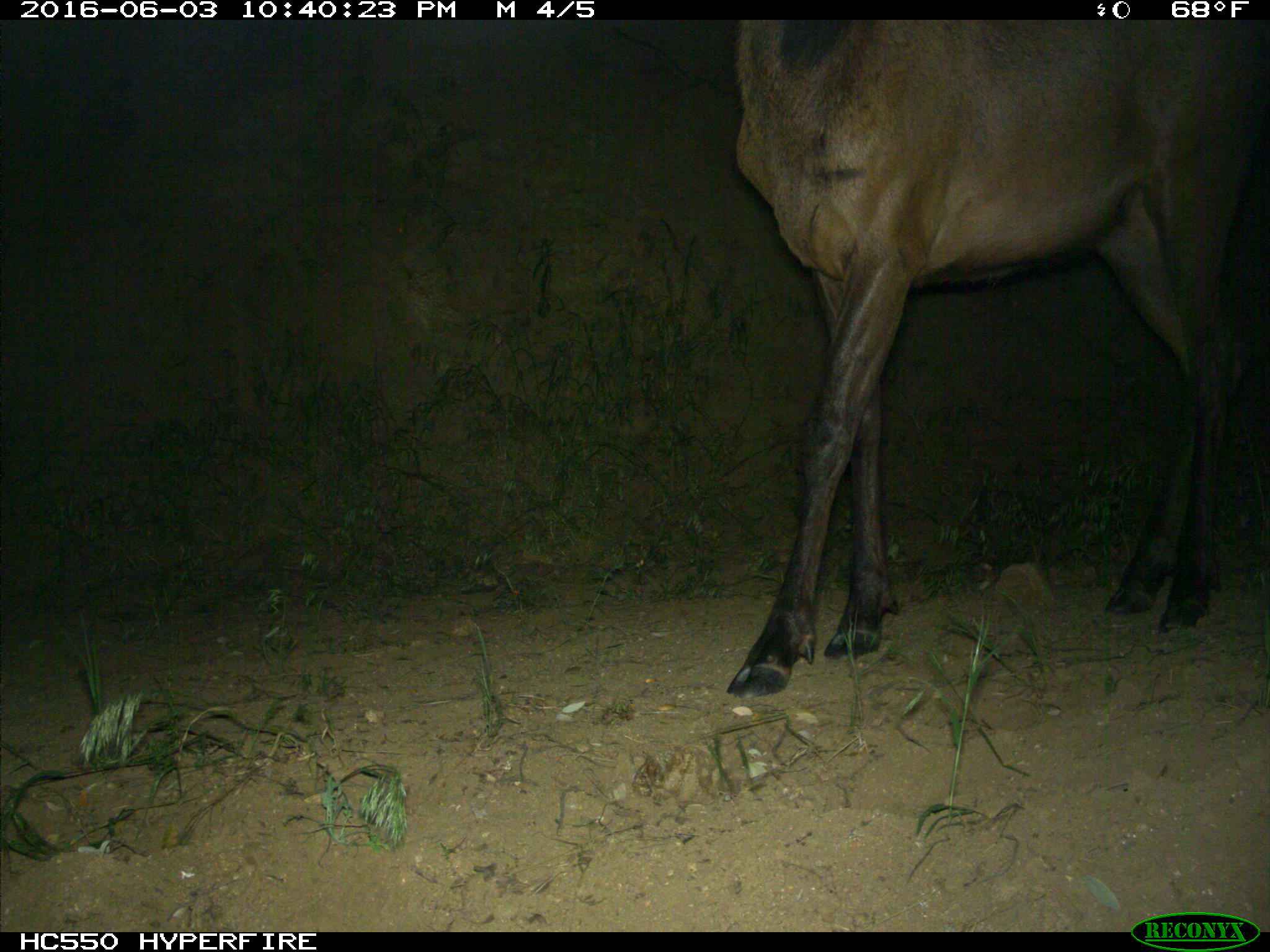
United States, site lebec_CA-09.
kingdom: Animalia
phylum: Chordata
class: Mammalia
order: Artiodactyla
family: Cervidae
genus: Cervus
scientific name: Cervus canadensis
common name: elk